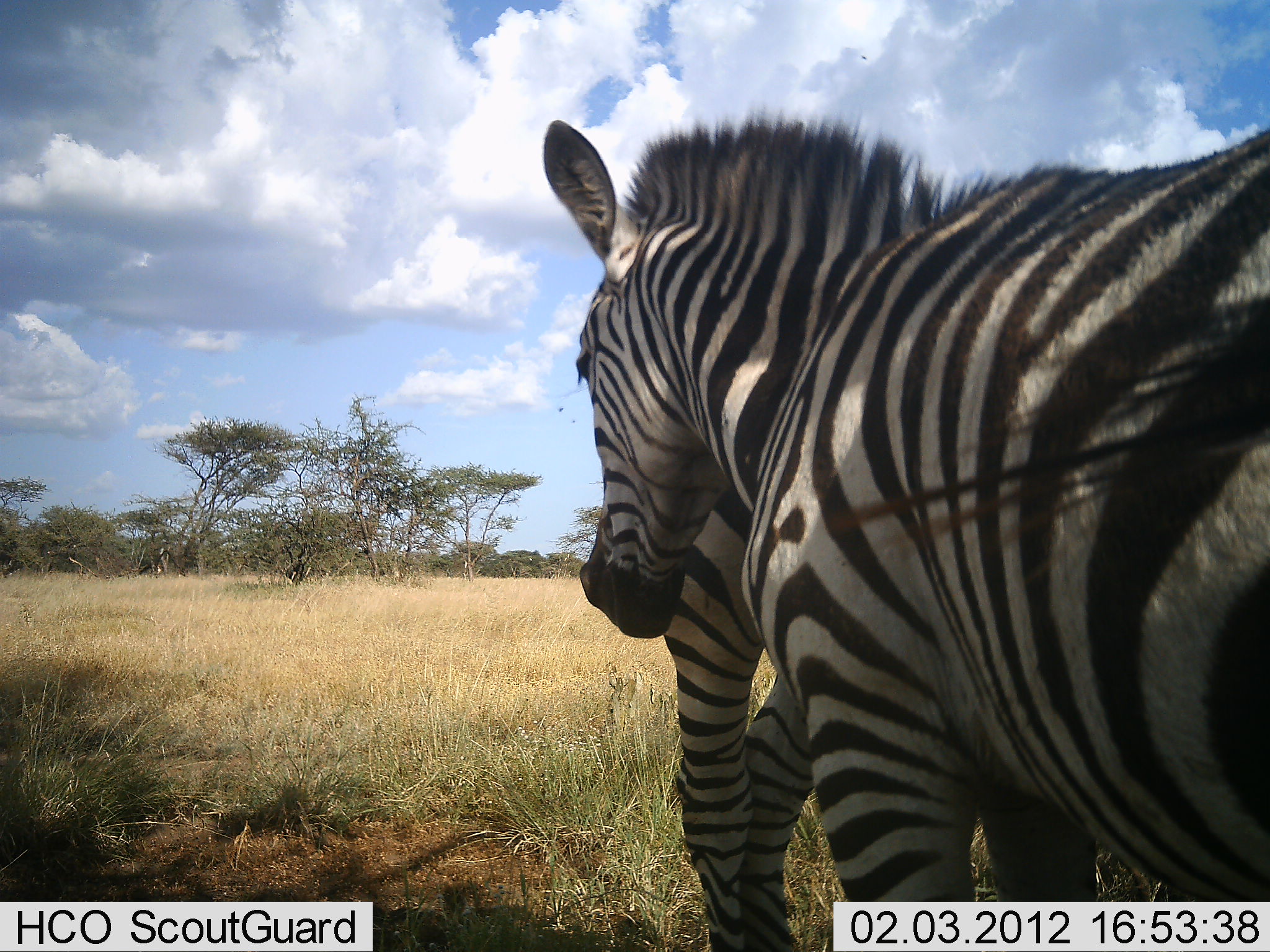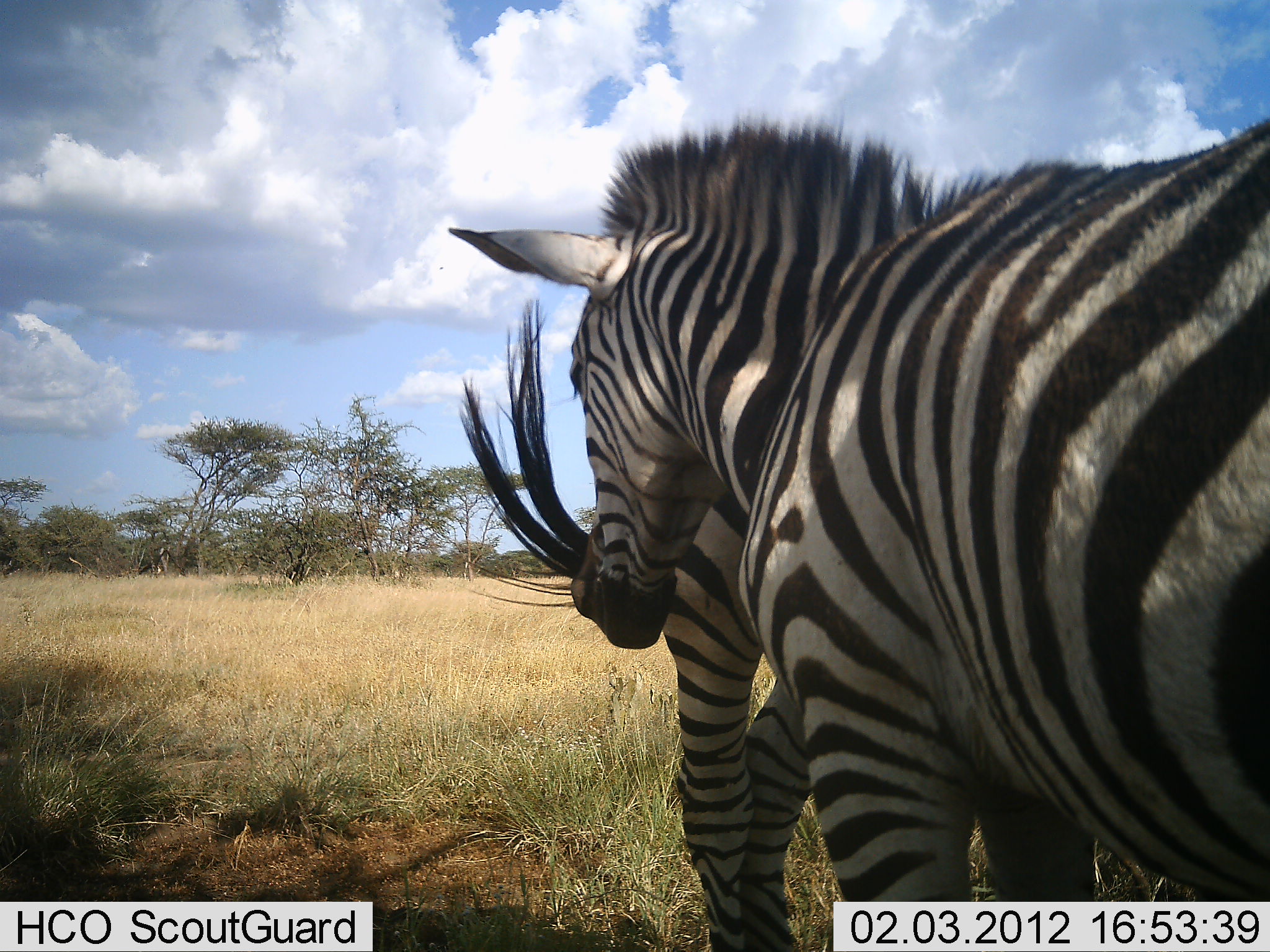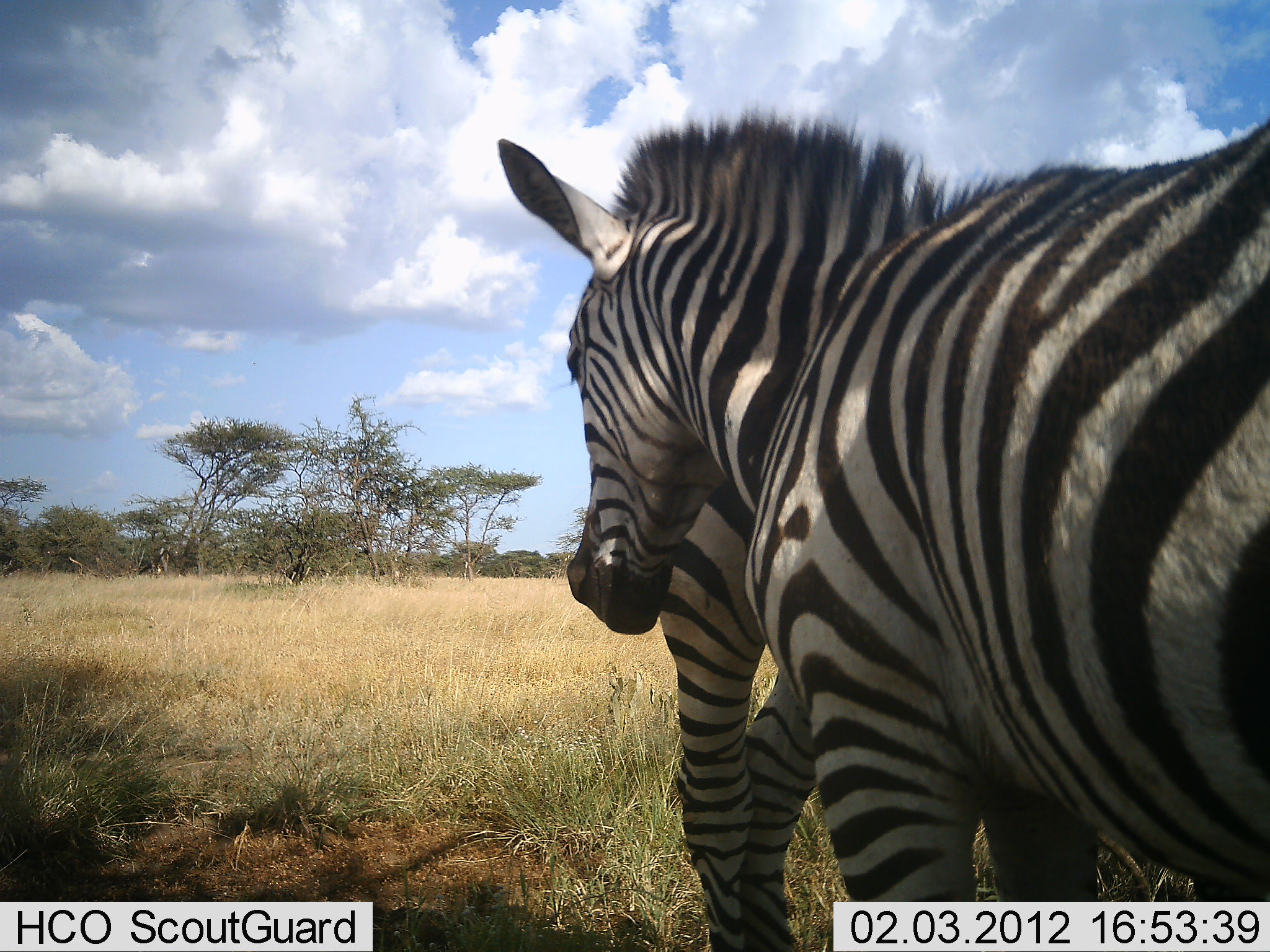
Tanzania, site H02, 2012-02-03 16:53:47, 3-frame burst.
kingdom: Animalia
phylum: Chordata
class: Mammalia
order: Perissodactyla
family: Equidae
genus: Equus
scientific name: Equus quagga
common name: plains zebra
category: zebra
Zebra (plains zebra) (Equus quagga), count 2. Behavior (volunteer vote fractions): standing 77%, resting 7%, moving 7%, interacting 27%. Young present (vote fraction): 0%. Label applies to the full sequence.